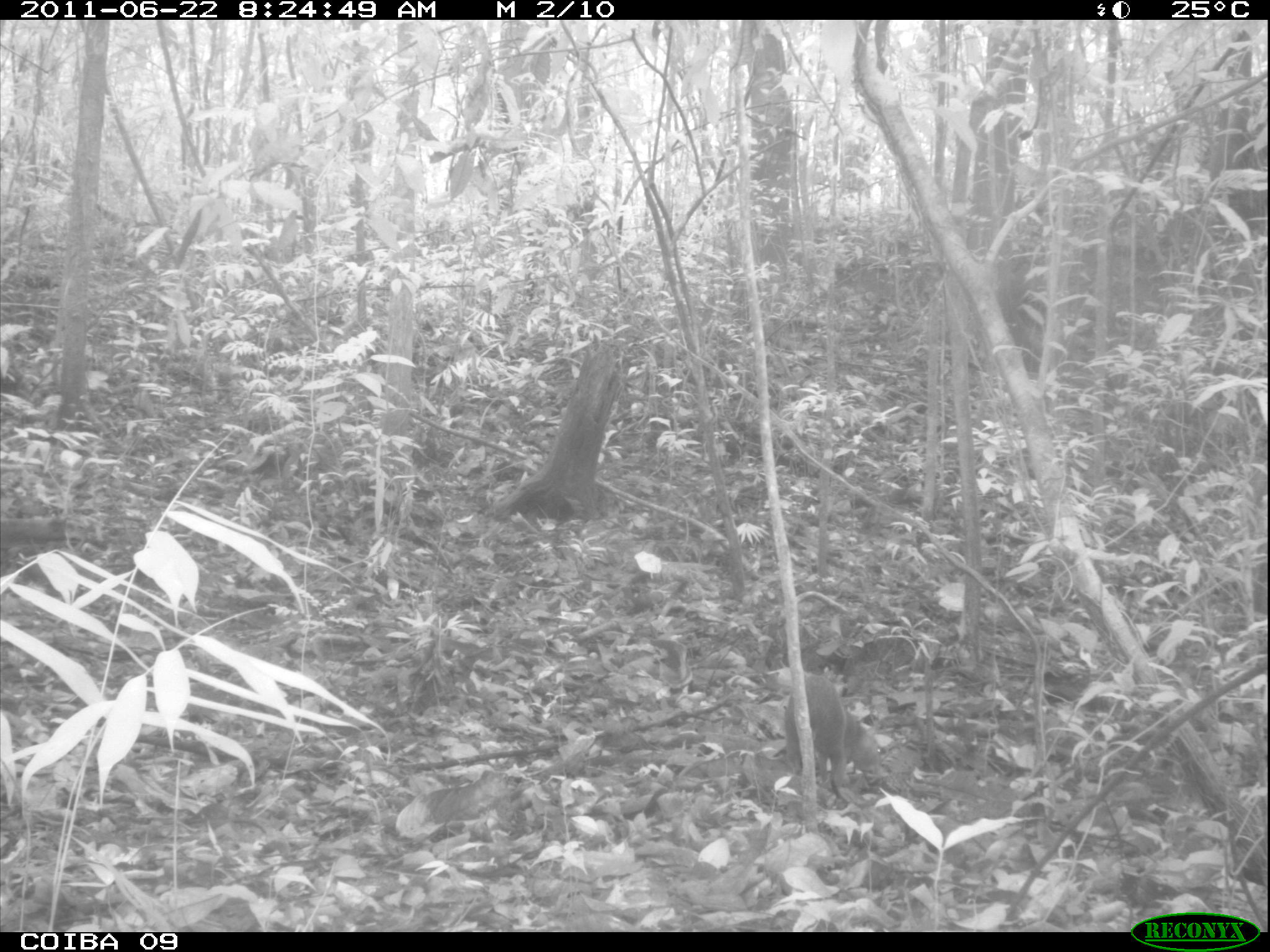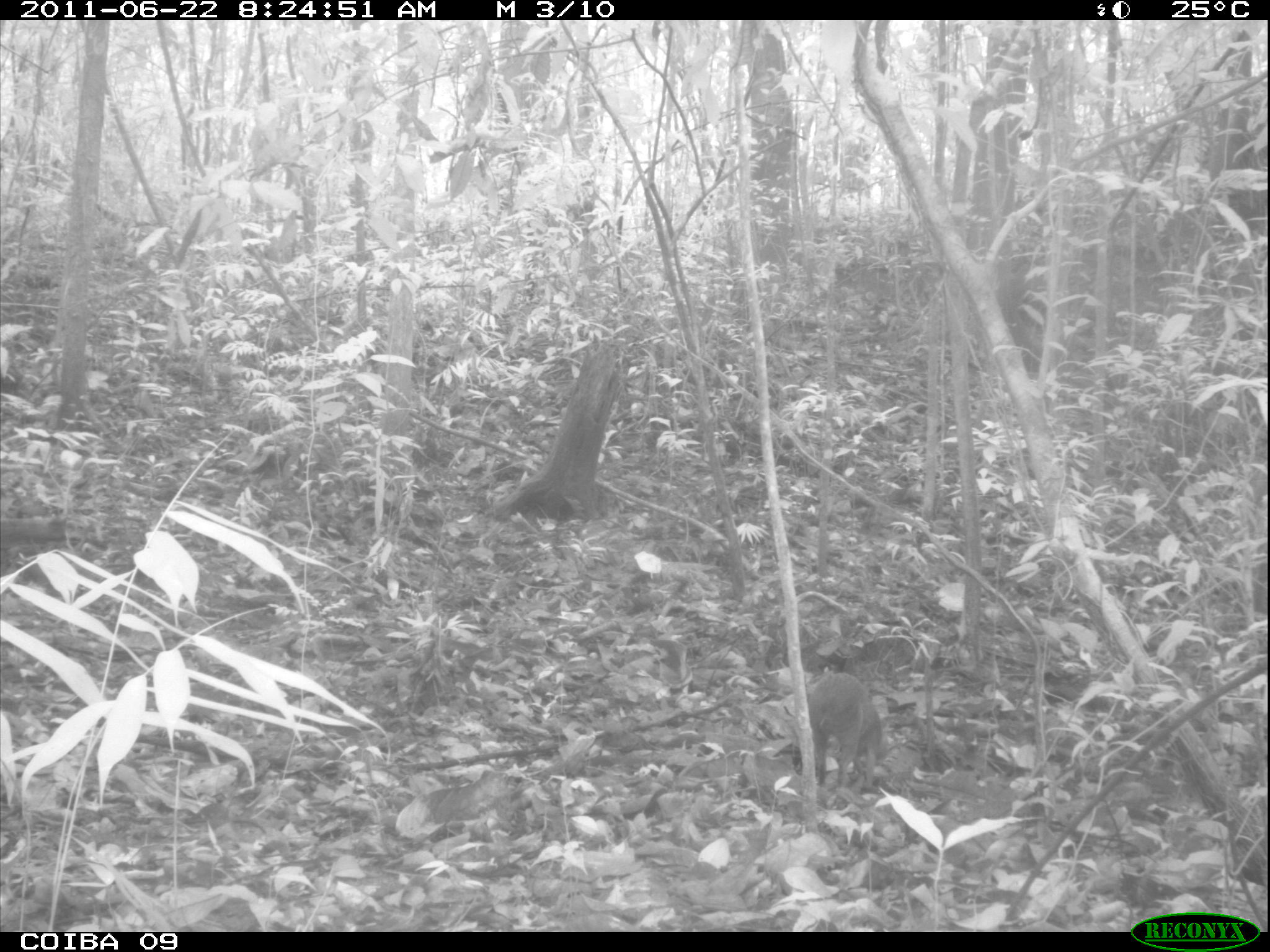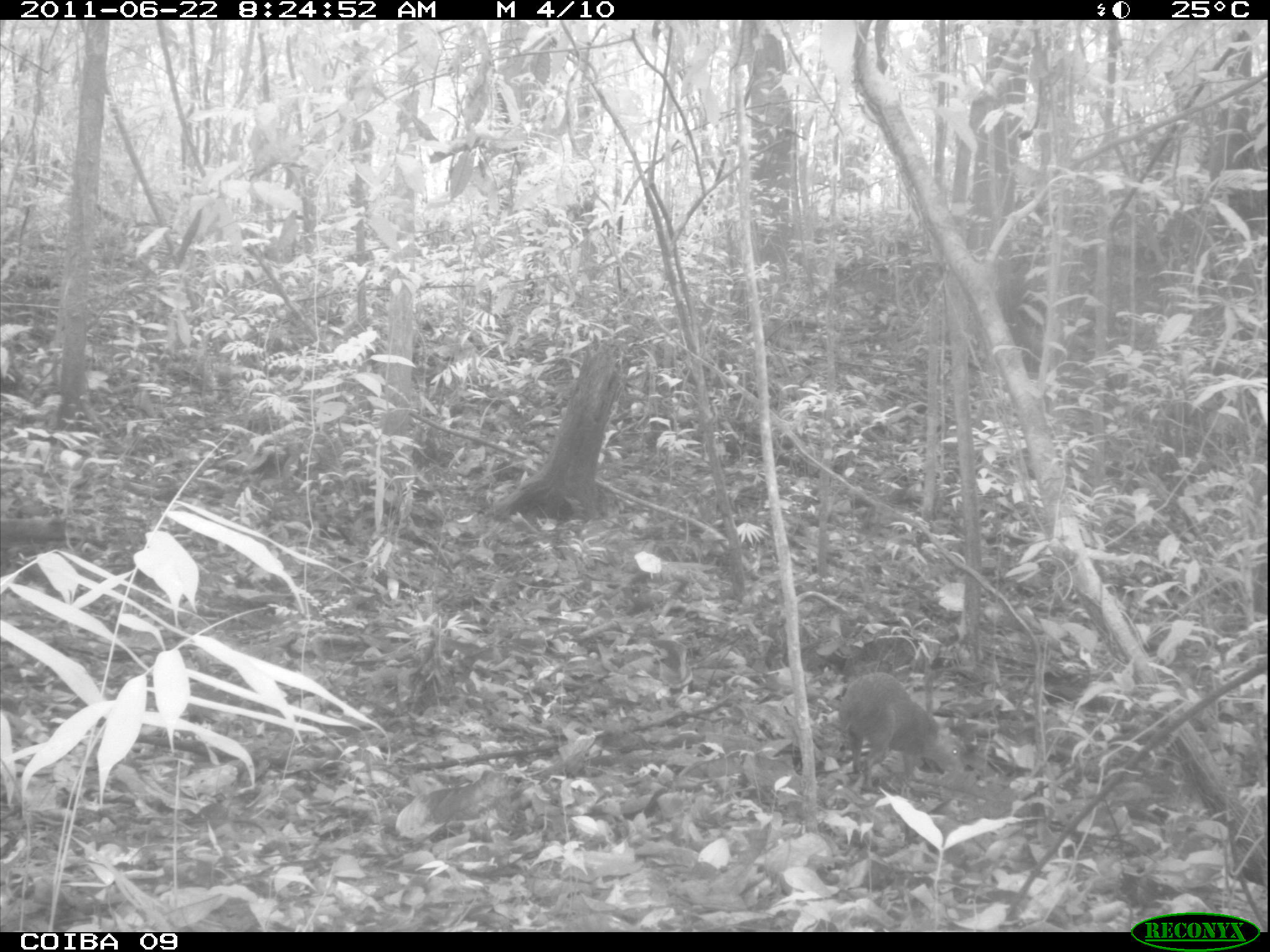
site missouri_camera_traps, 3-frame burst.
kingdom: Animalia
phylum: Chordata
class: Mammalia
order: Rodentia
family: Dasyproctidae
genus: Dasyprocta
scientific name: Dasyprocta coibae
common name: coiban agouti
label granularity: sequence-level